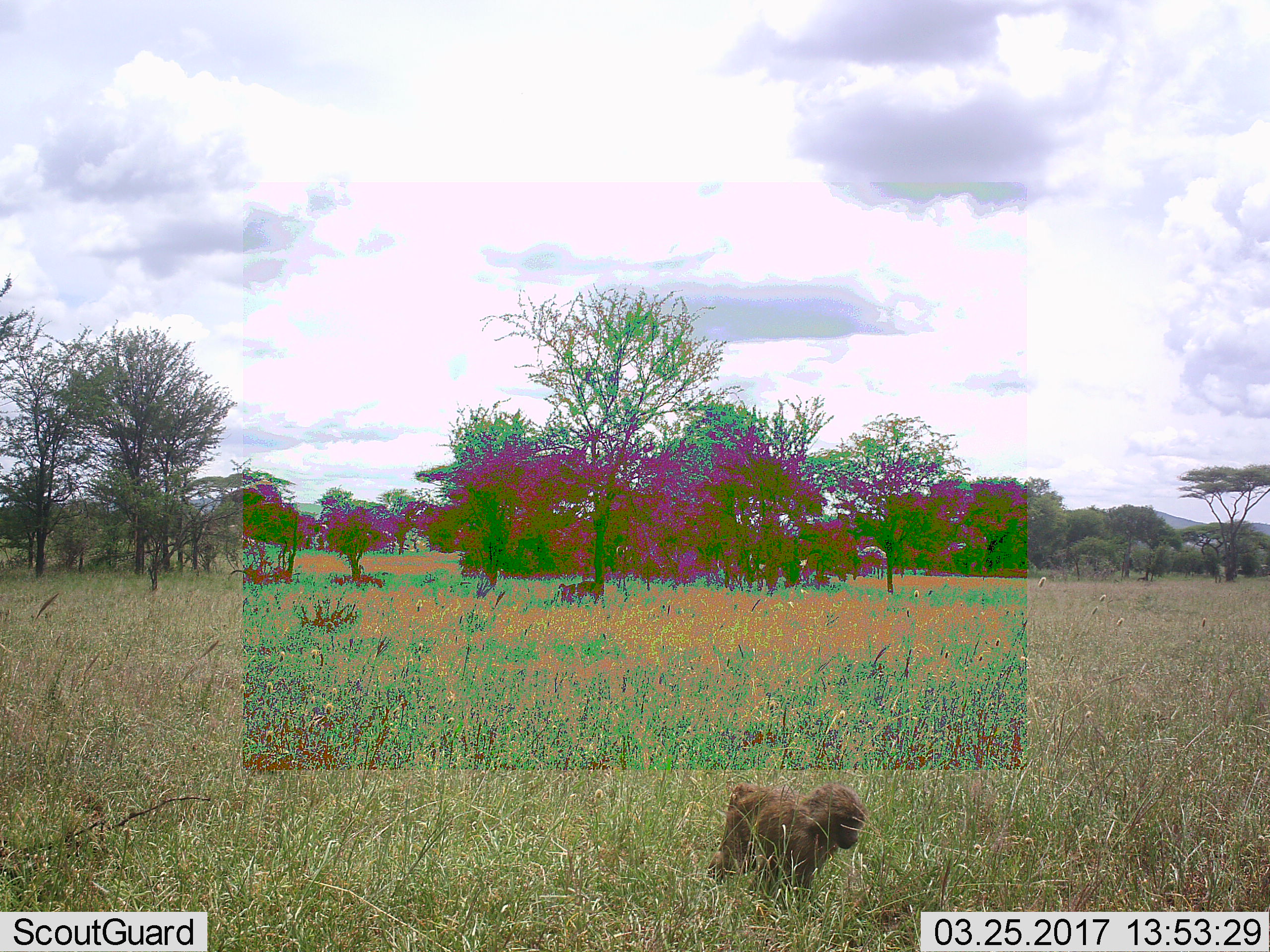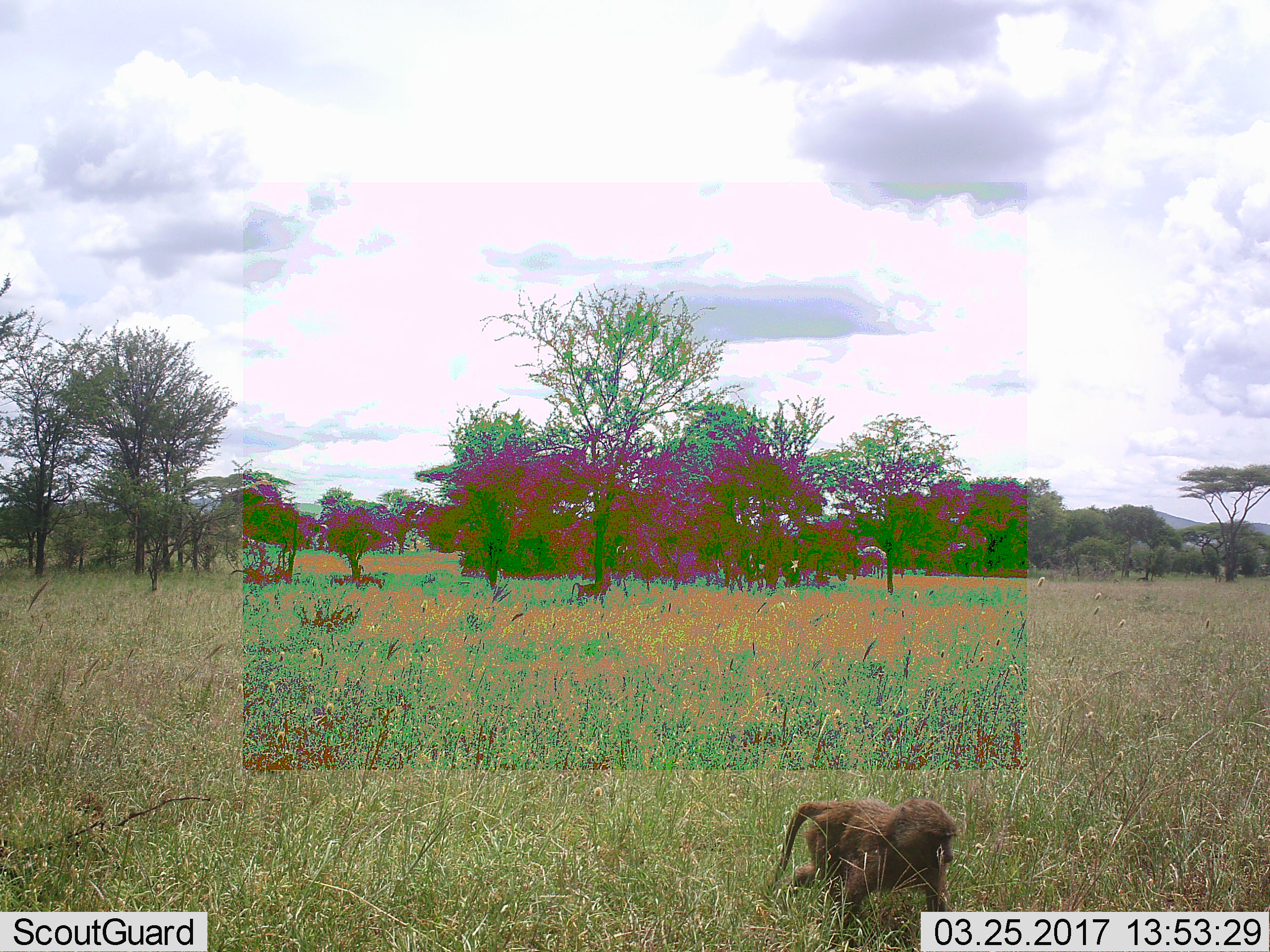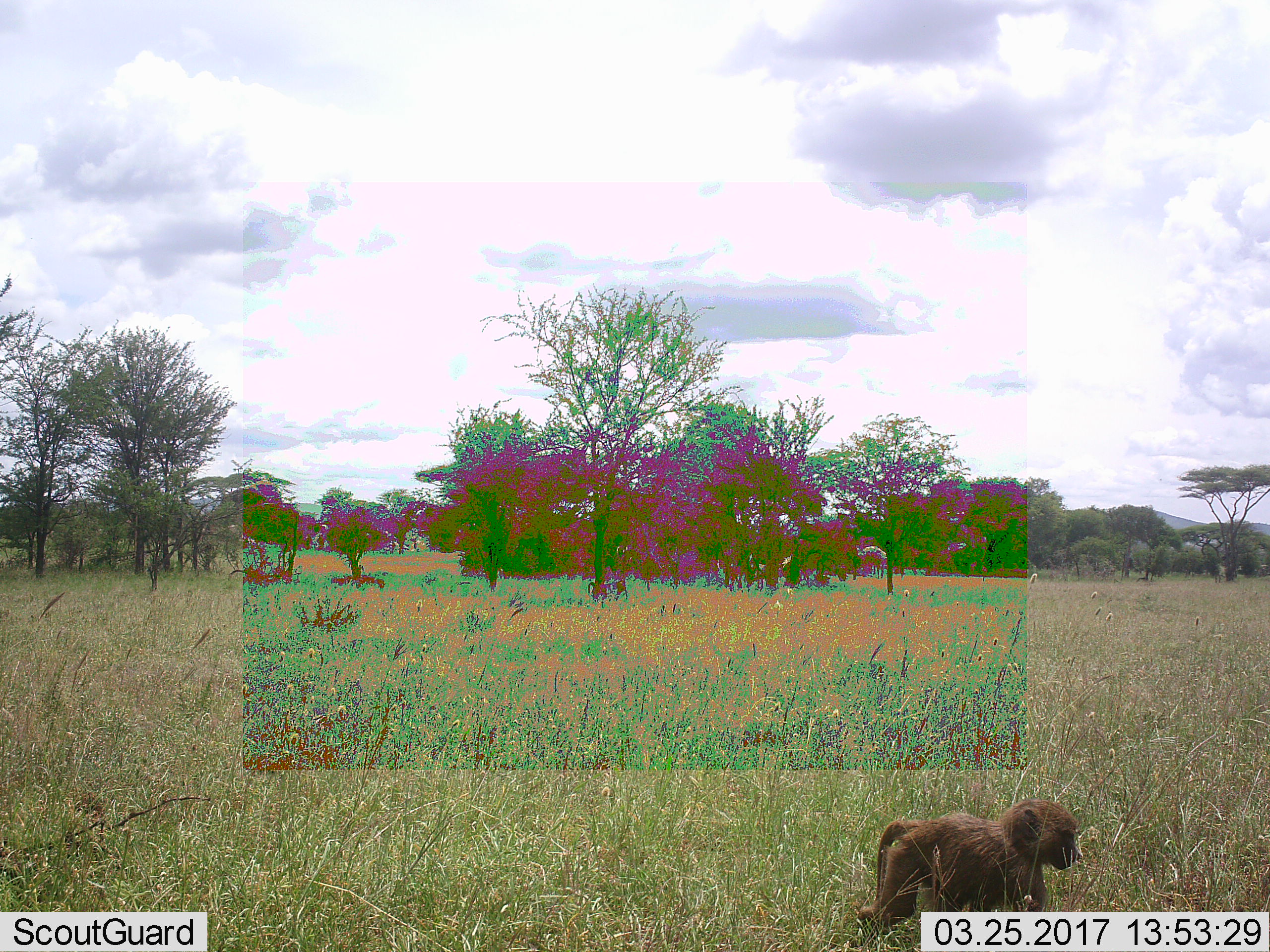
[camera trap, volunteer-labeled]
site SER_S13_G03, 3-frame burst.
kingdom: Animalia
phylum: Chordata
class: Mammalia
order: Primates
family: Cercopithecidae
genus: Papio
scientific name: Papio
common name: baboon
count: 1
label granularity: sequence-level